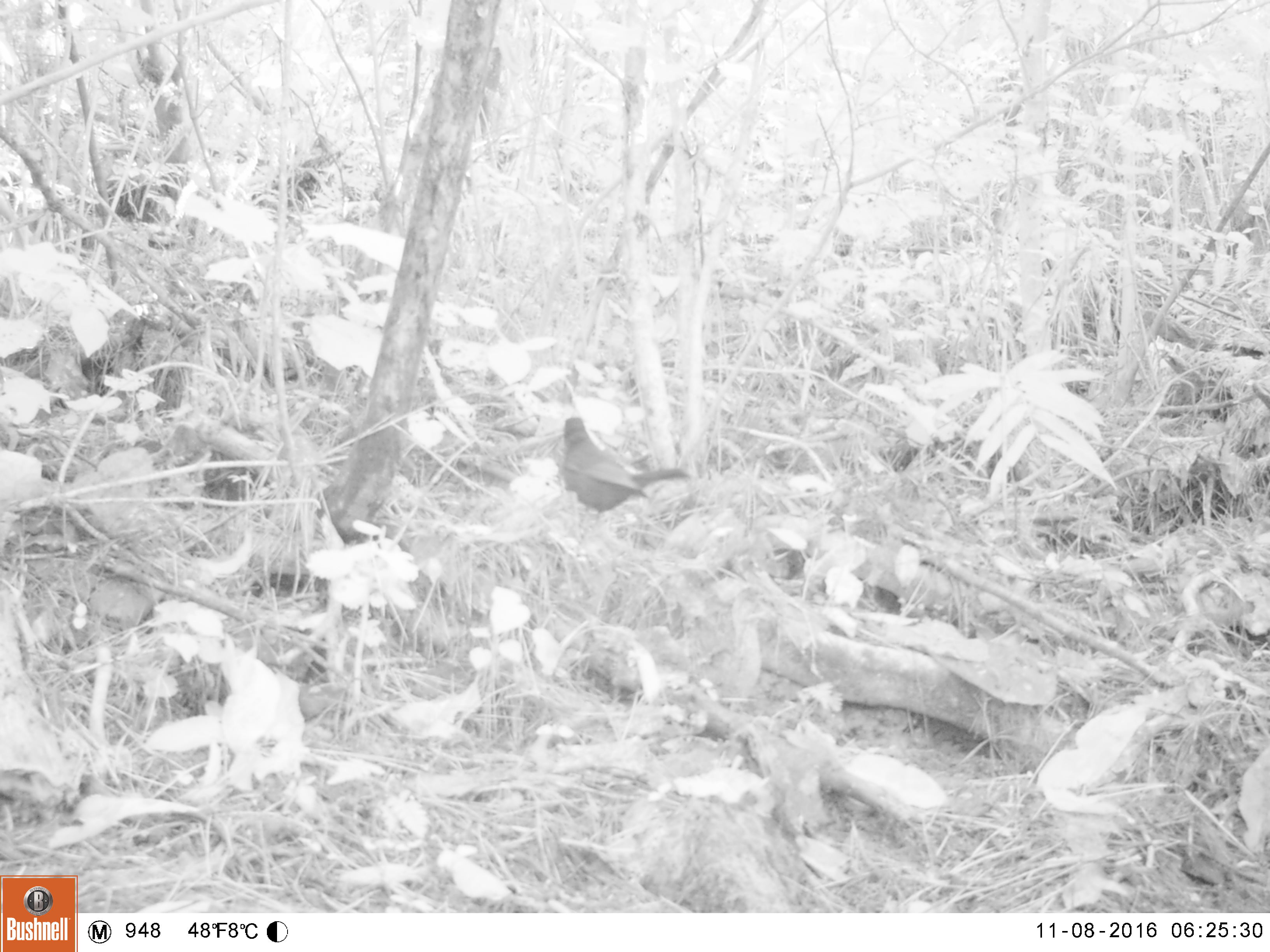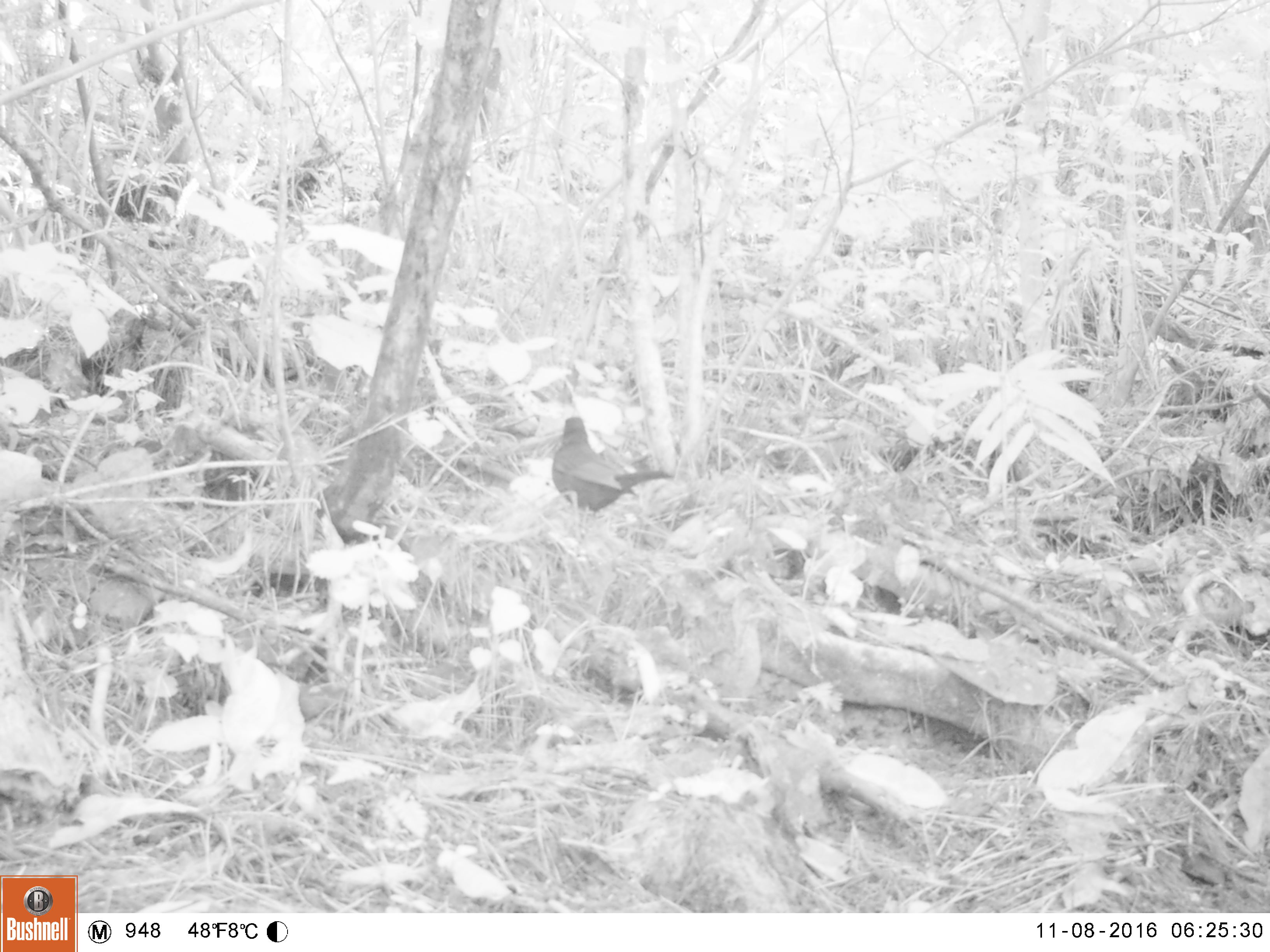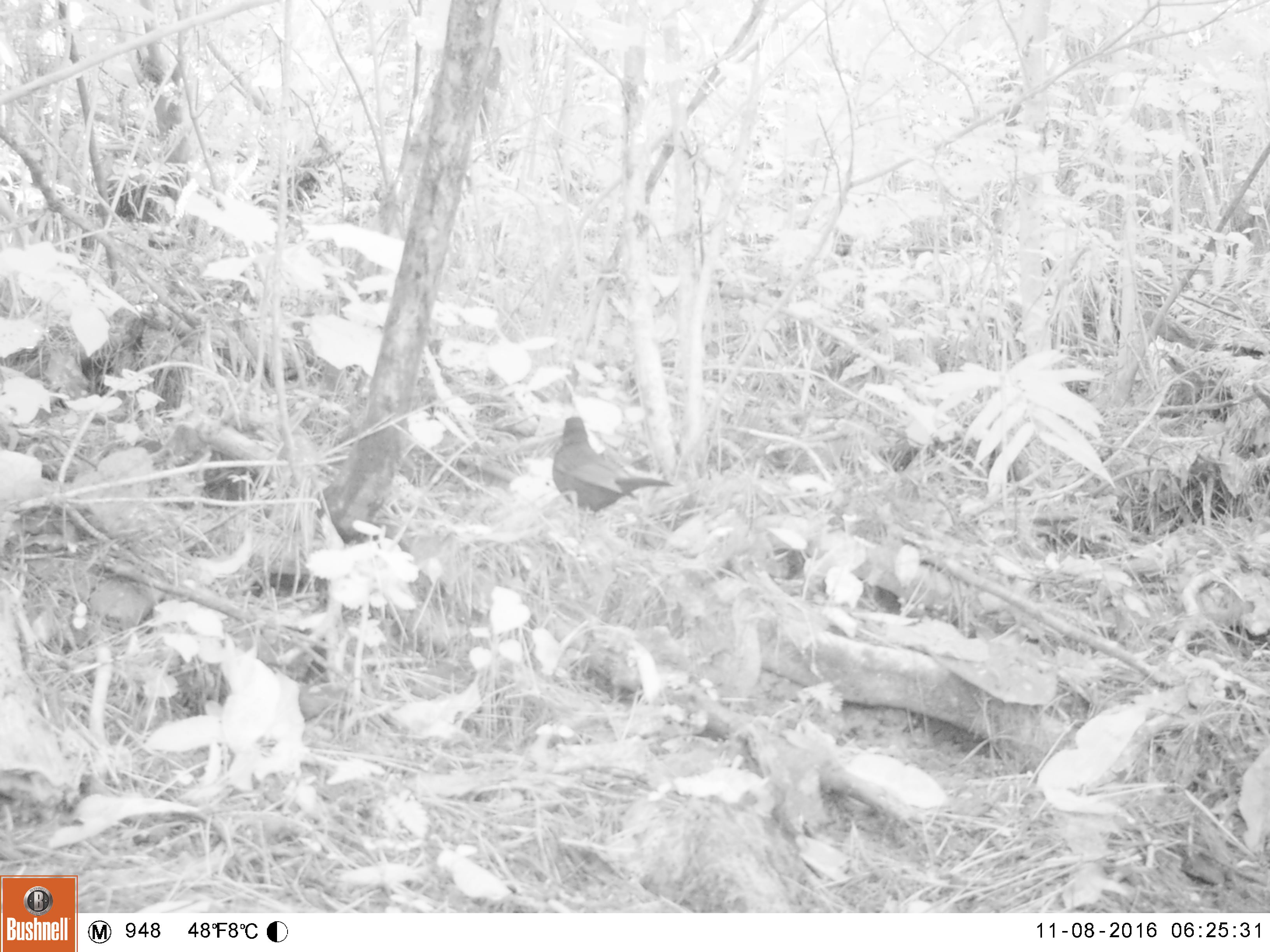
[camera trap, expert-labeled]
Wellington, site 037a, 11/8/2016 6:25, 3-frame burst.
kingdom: Animalia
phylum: Chordata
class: Aves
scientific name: Aves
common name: bird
Bird (Aves).